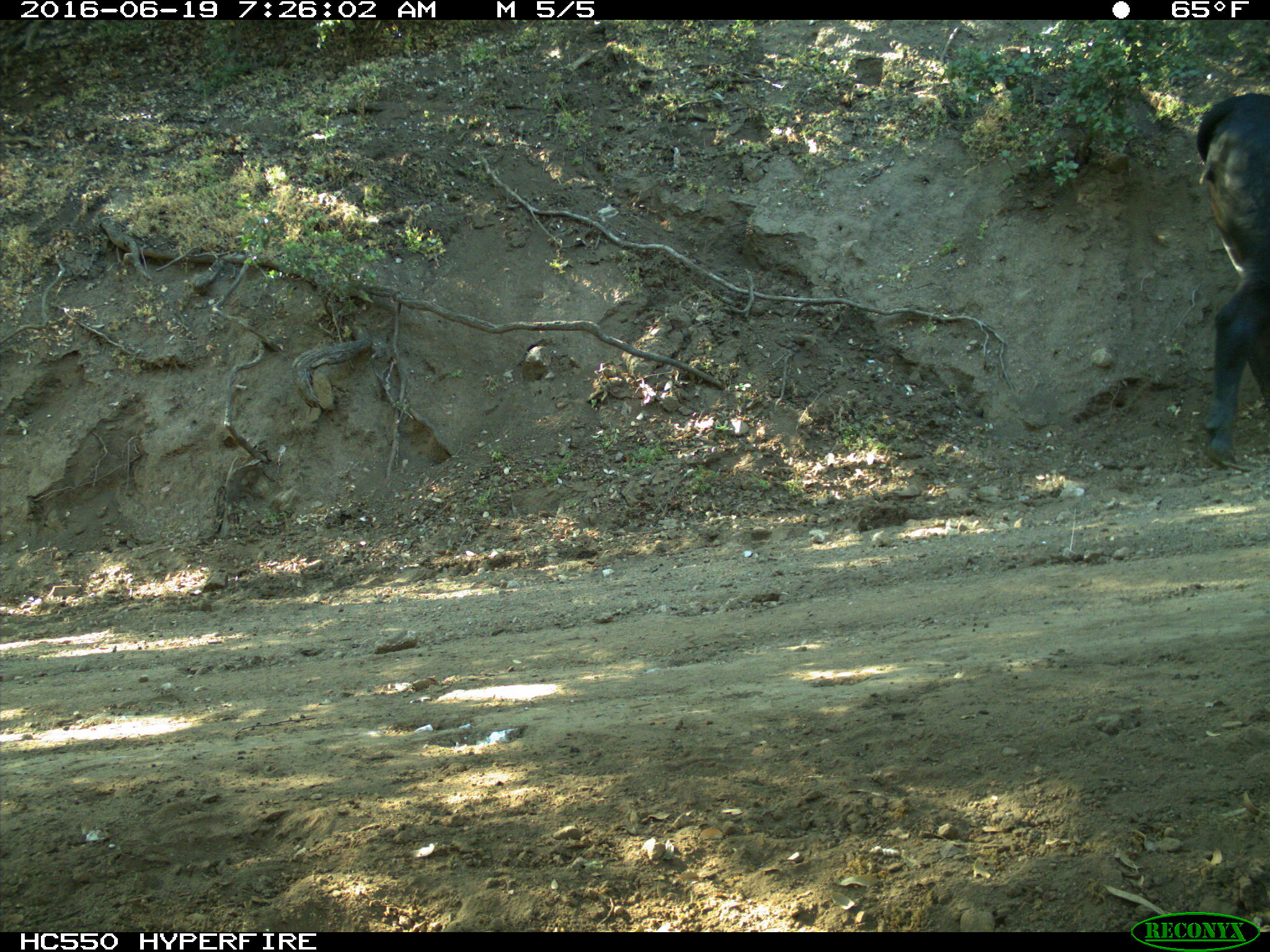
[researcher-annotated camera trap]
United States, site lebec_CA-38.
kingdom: Animalia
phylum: Chordata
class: Mammalia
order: Artiodactyla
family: Bovidae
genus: Bos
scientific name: Bos taurus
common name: domestic cow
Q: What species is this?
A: Bos taurus (domestic cow).